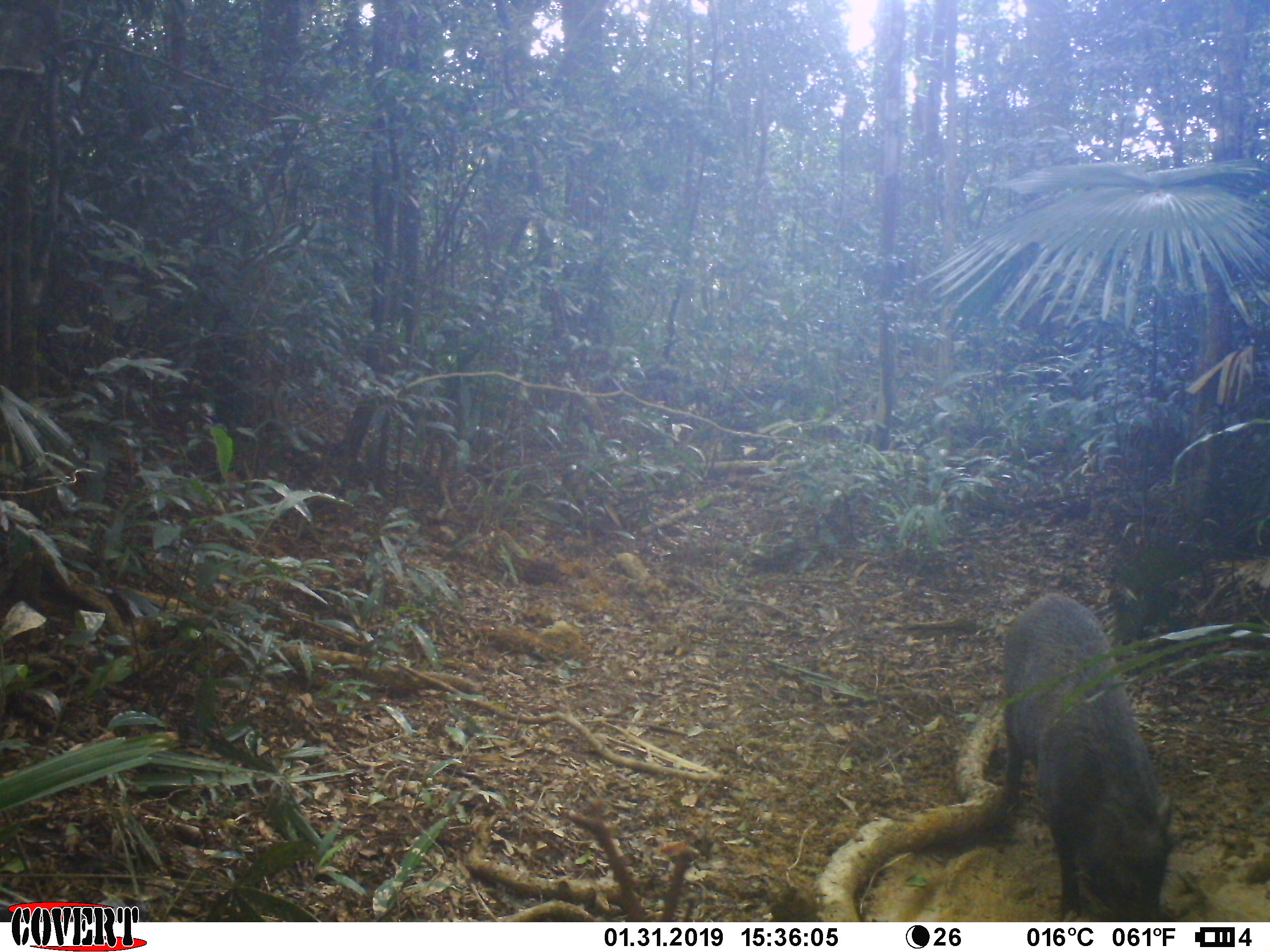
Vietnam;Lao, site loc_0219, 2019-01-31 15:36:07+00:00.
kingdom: Animalia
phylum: Chordata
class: Mammalia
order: Artiodactyla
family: Suidae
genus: Sus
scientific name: Sus scrofa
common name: eurasian wild pig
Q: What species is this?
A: Eurasian wild pig (Sus scrofa).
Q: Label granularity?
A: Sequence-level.